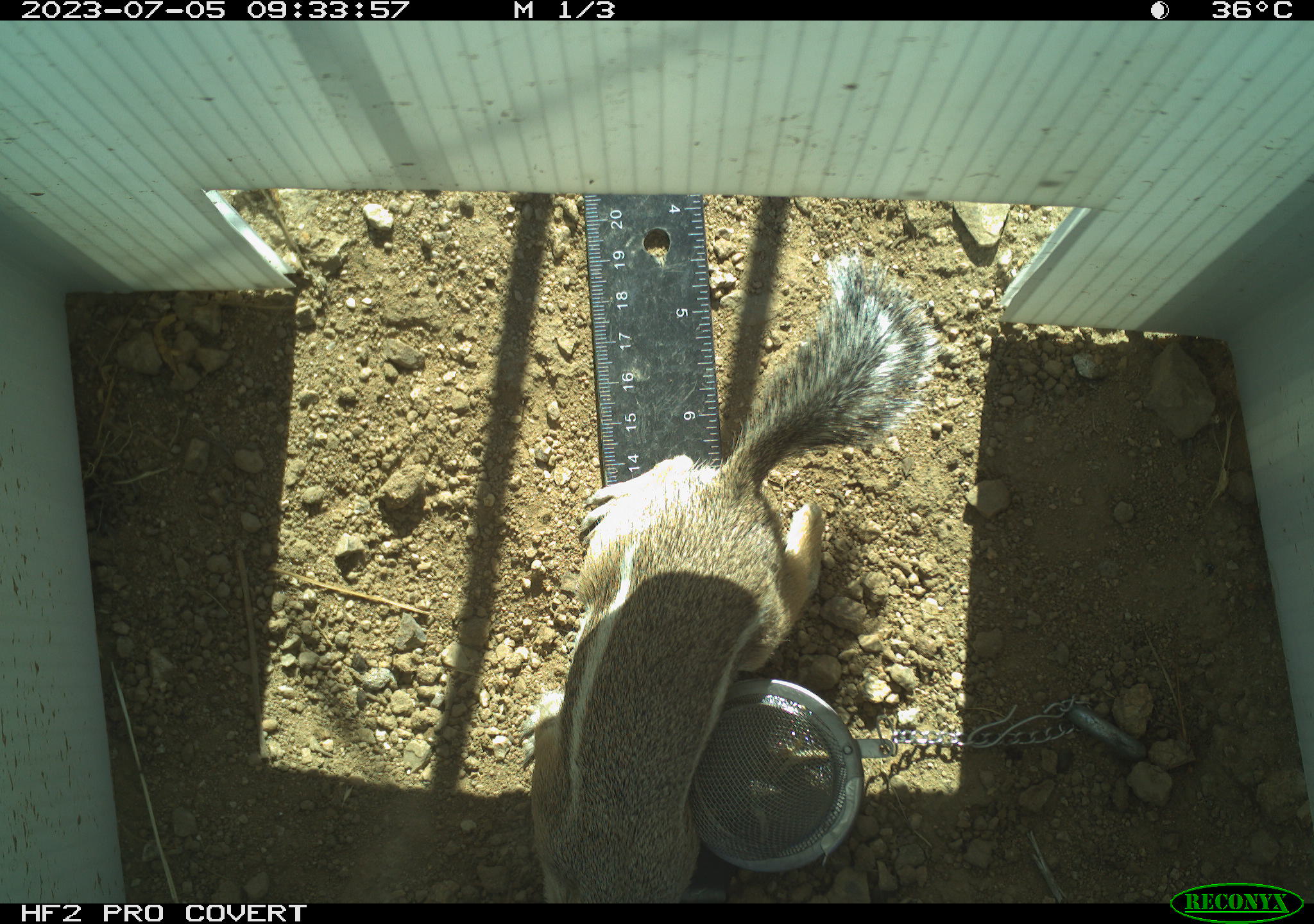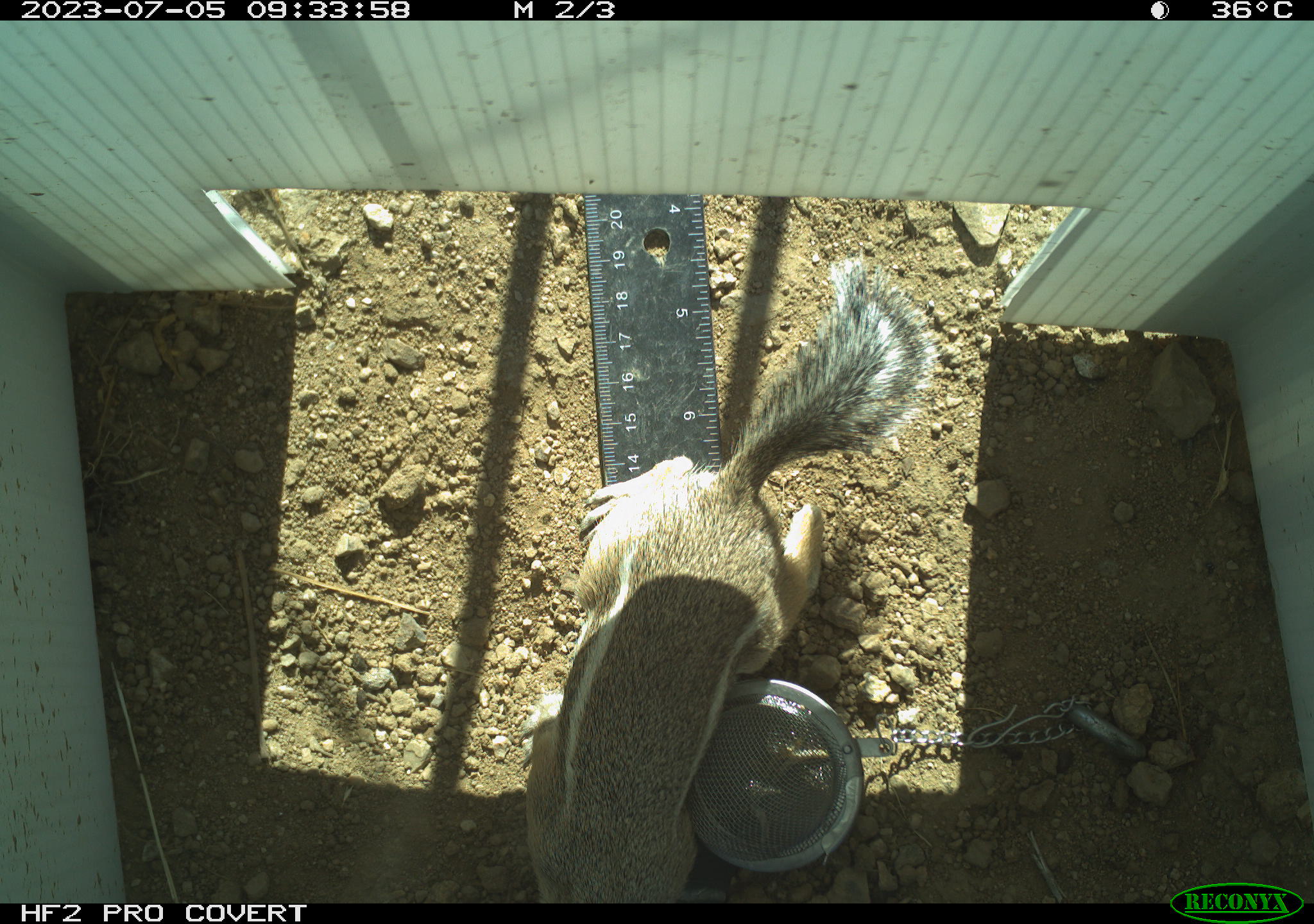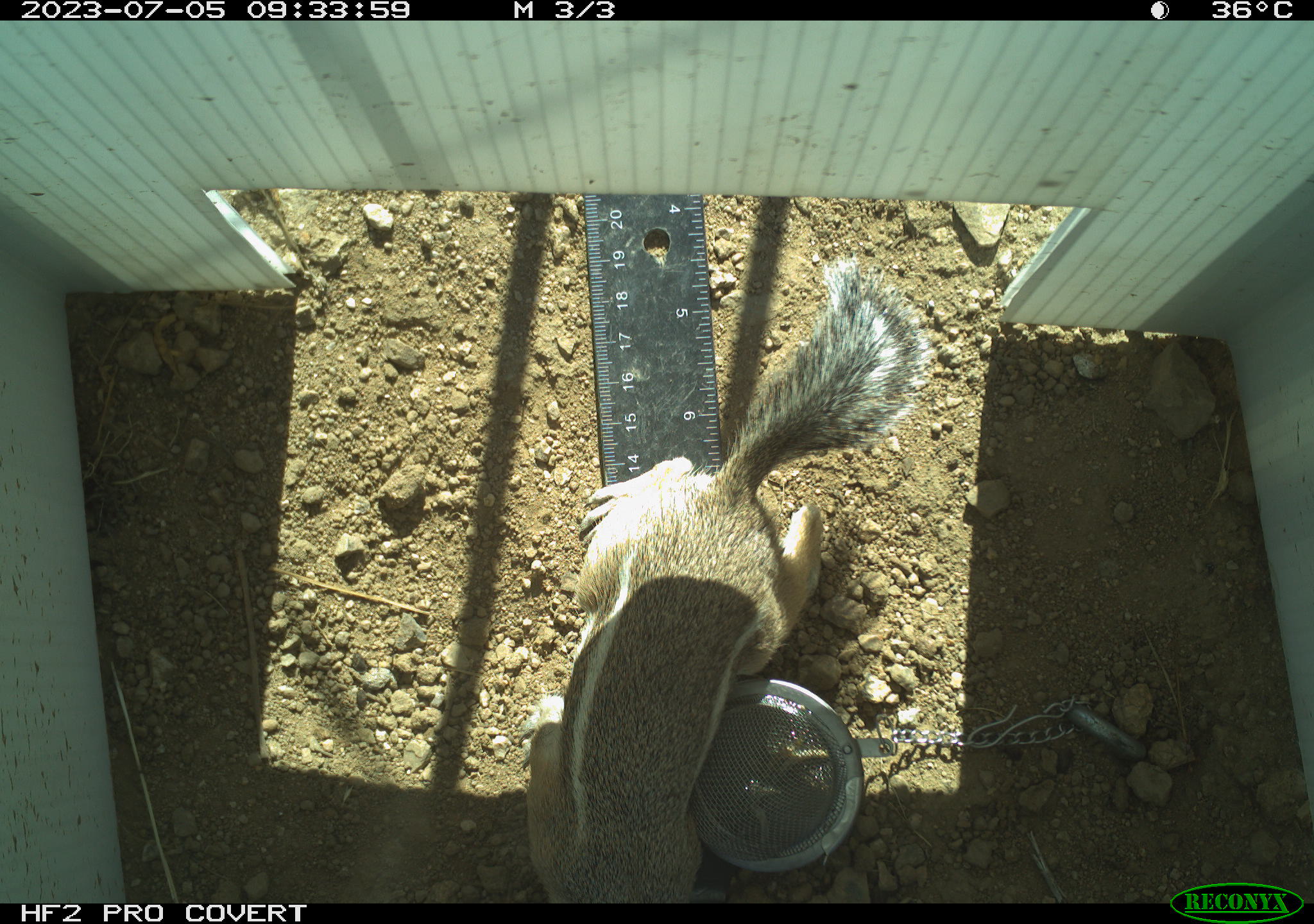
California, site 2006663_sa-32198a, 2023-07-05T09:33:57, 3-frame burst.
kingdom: Animalia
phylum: Chordata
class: Mammalia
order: Rodentia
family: Sciuridae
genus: Ammospermophilus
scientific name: Ammospermophilus leucurus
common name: white-tailed antelope squirrel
White-tailed antelope squirrel (Ammospermophilus leucurus).